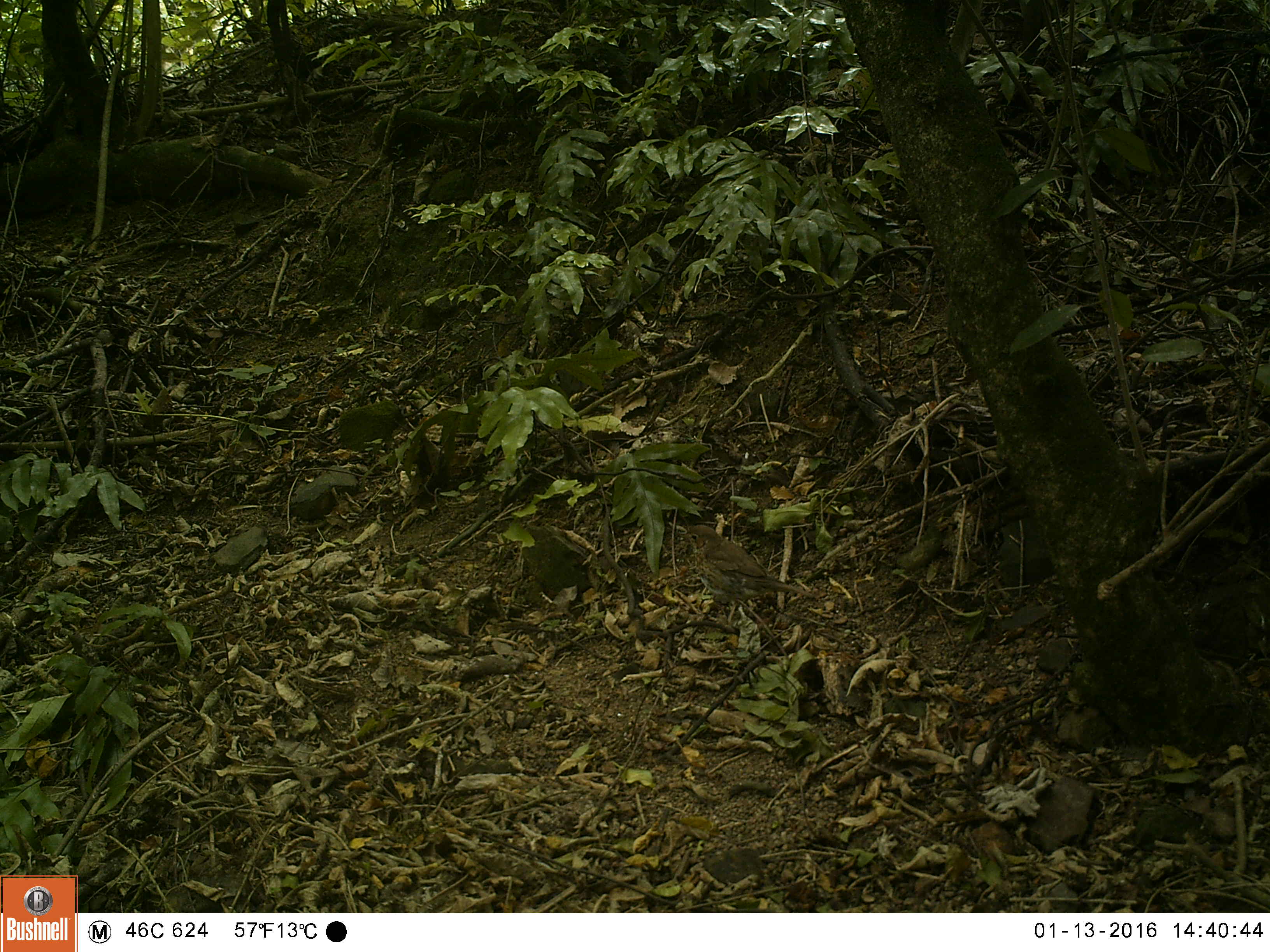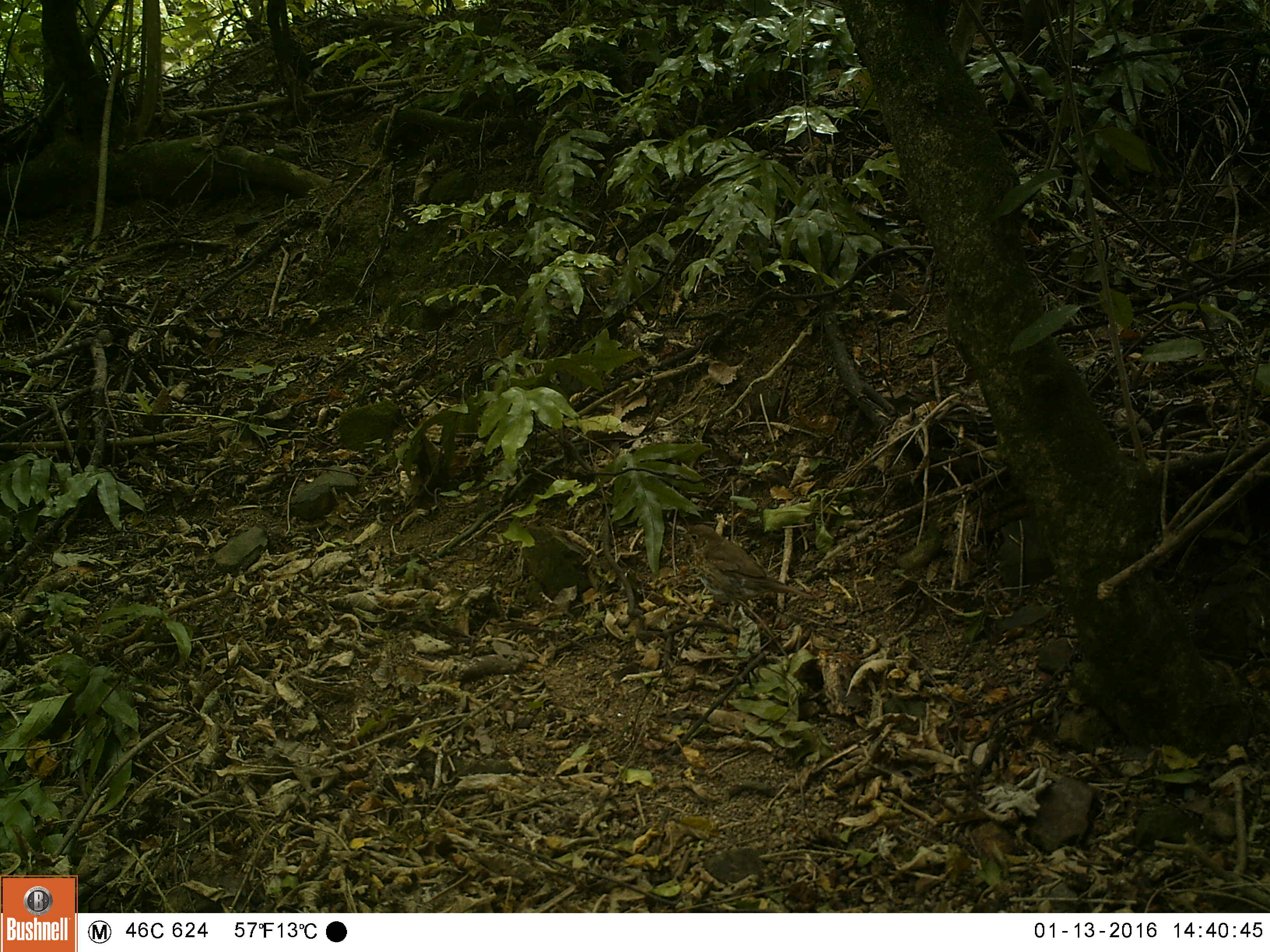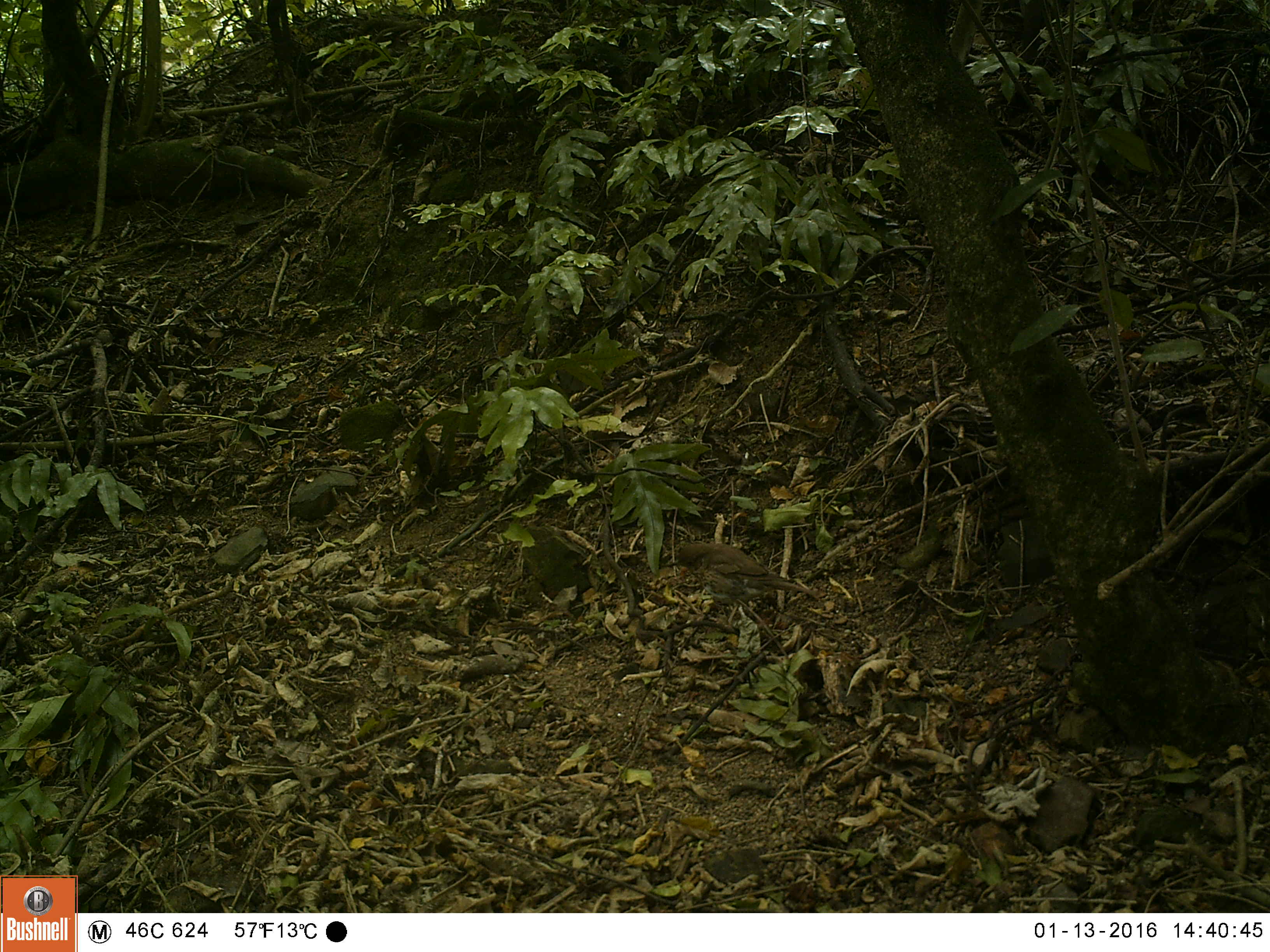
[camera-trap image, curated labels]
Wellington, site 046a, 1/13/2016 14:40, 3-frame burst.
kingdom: Animalia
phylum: Chordata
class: Aves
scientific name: Aves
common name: bird